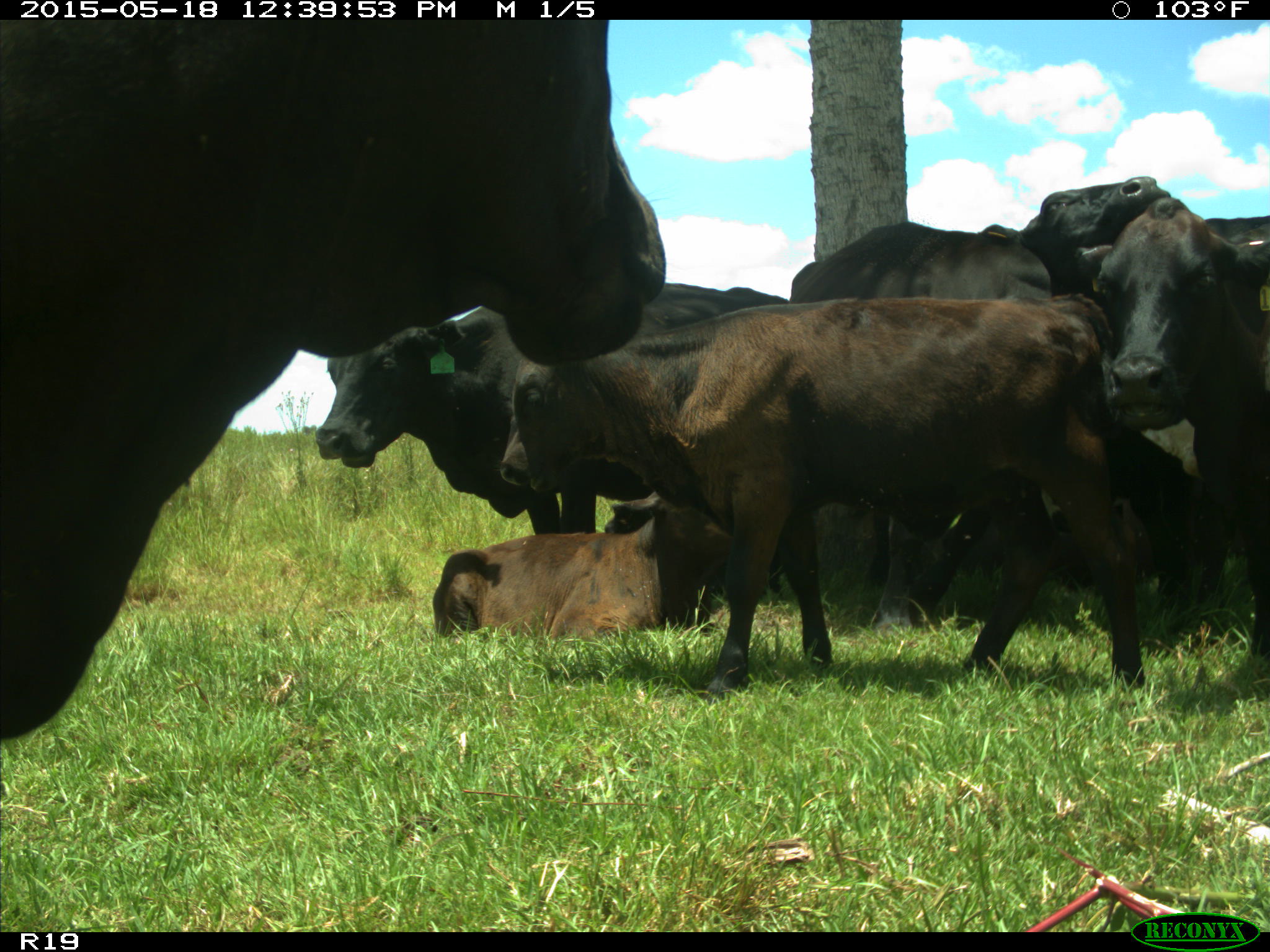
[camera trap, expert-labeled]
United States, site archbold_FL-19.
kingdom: Animalia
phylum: Chordata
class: Mammalia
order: Artiodactyla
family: Bovidae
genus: Bos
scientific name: Bos taurus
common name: domestic cow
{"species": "Bos taurus (domestic cow)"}